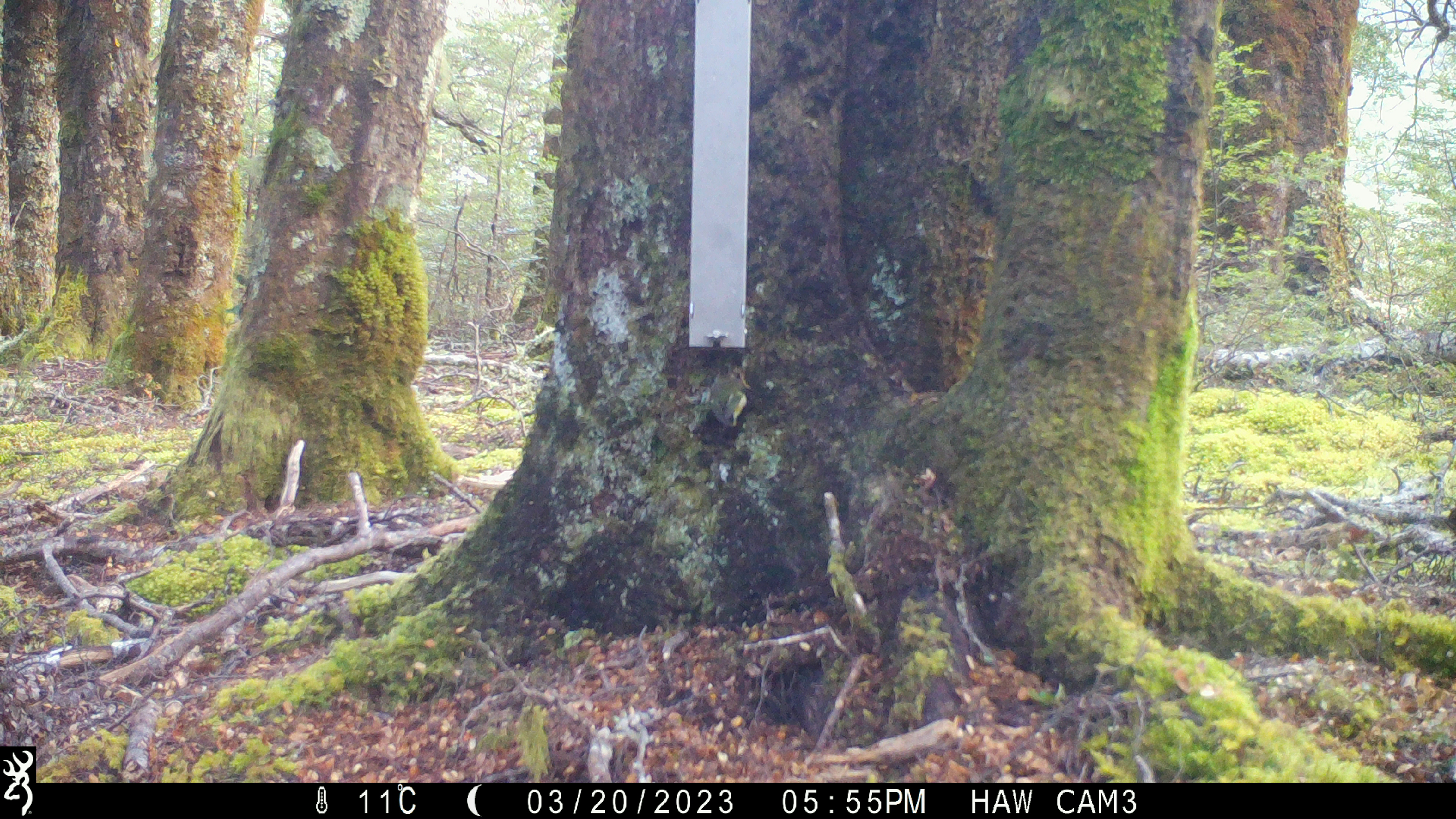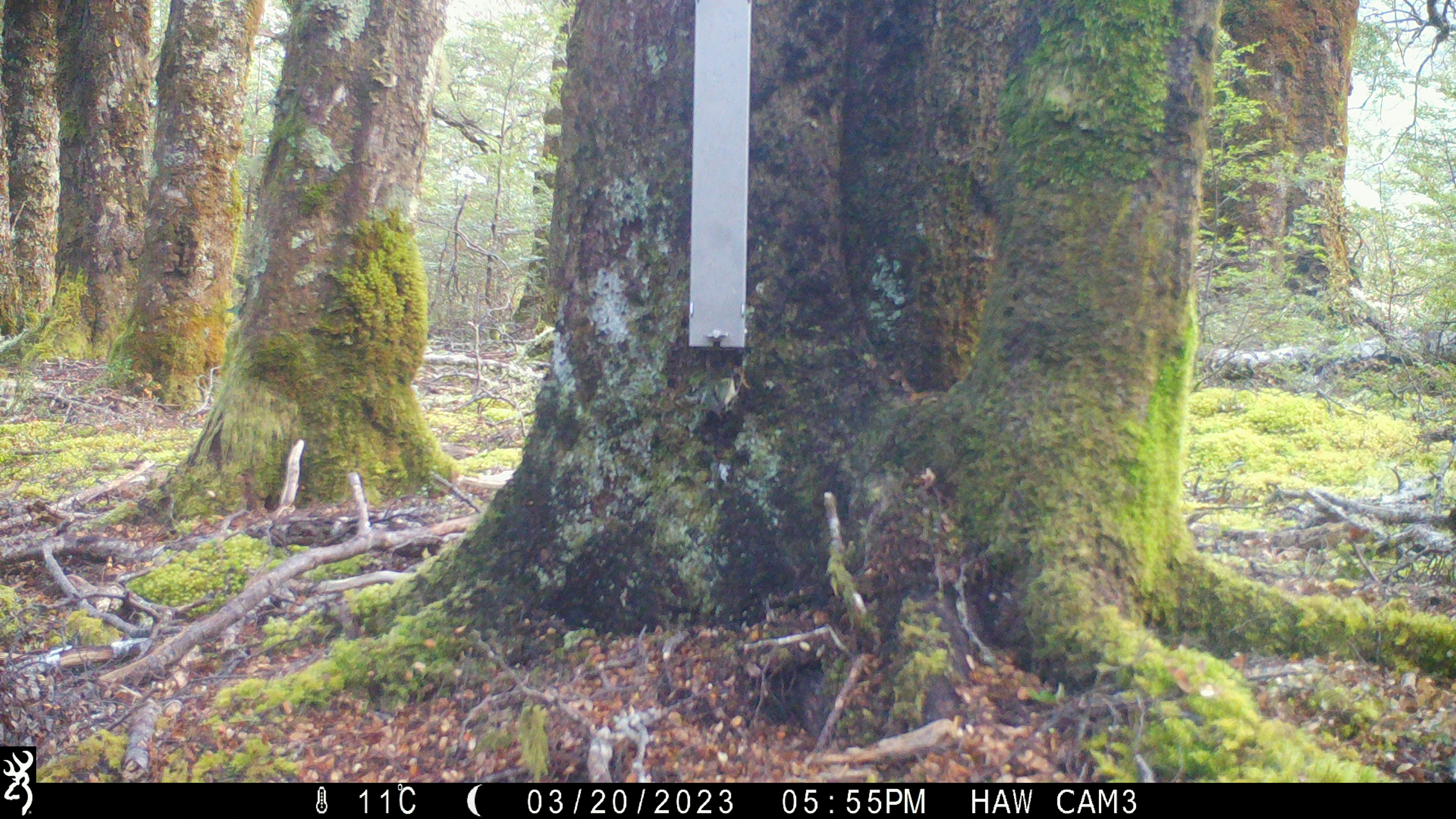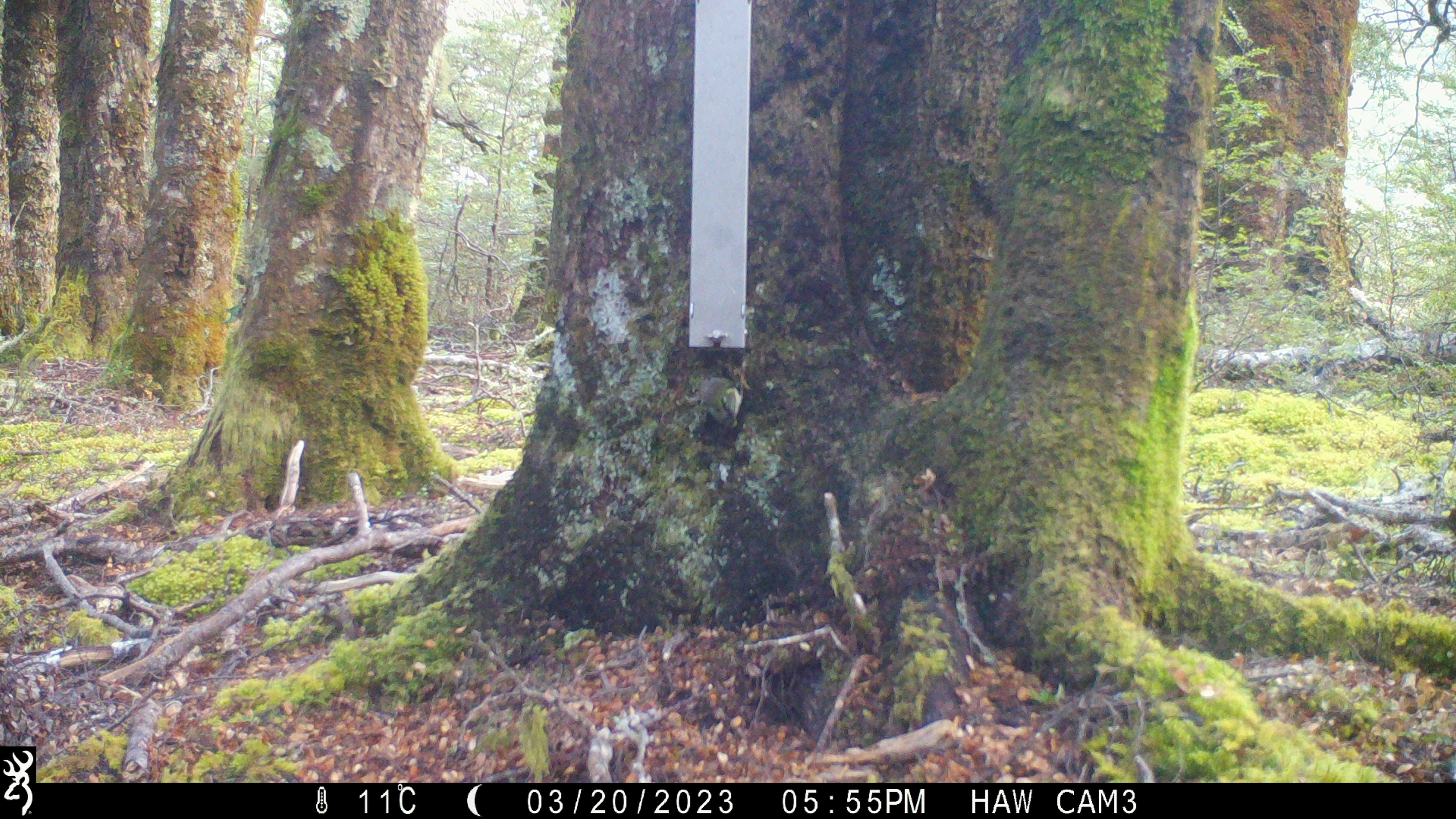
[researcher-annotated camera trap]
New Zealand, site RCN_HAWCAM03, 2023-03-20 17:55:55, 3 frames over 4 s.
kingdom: Animalia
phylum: Chordata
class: Aves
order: Passeriformes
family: Acanthisittidae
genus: Acanthisitta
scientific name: Acanthisitta chloris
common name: rifleman